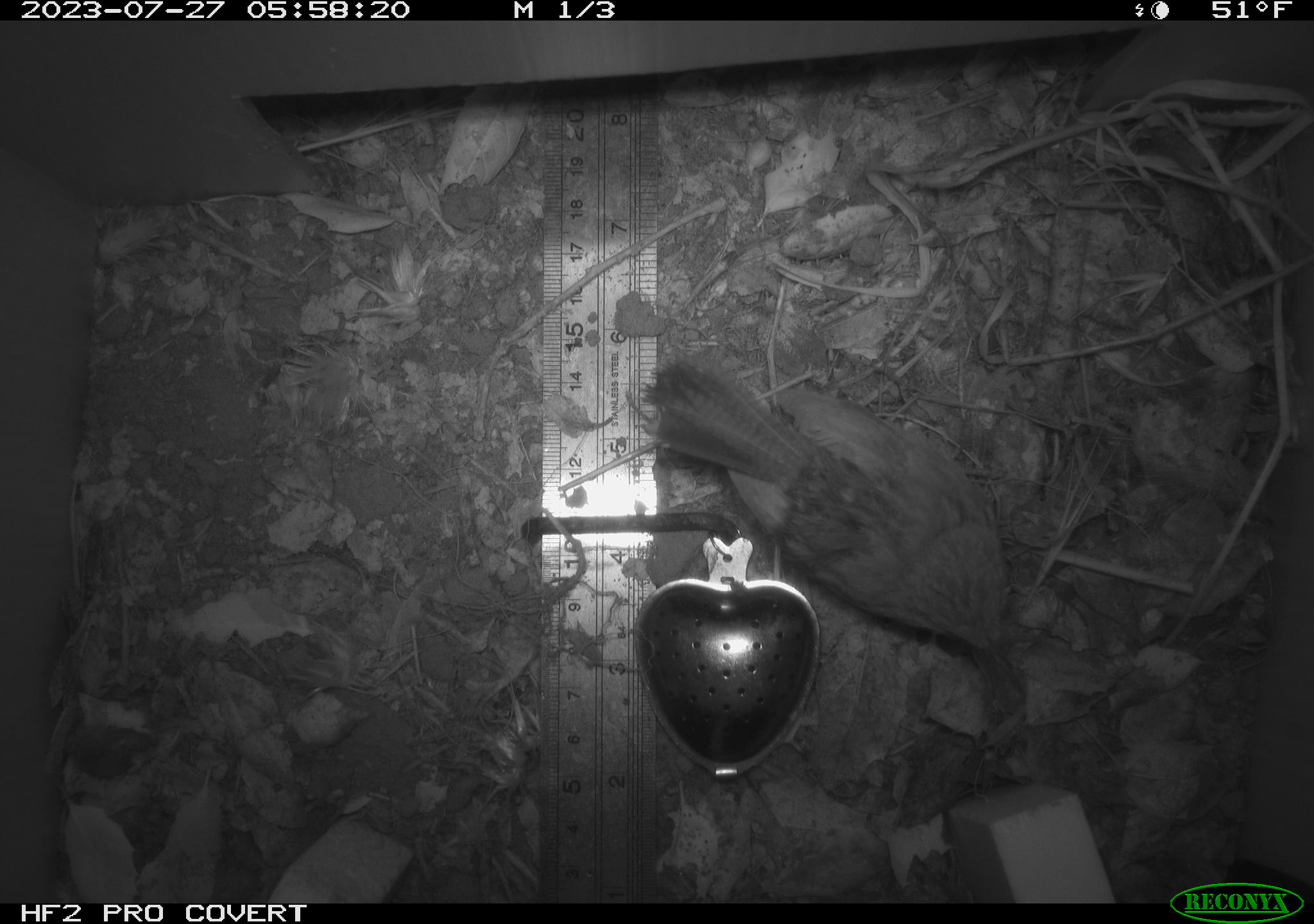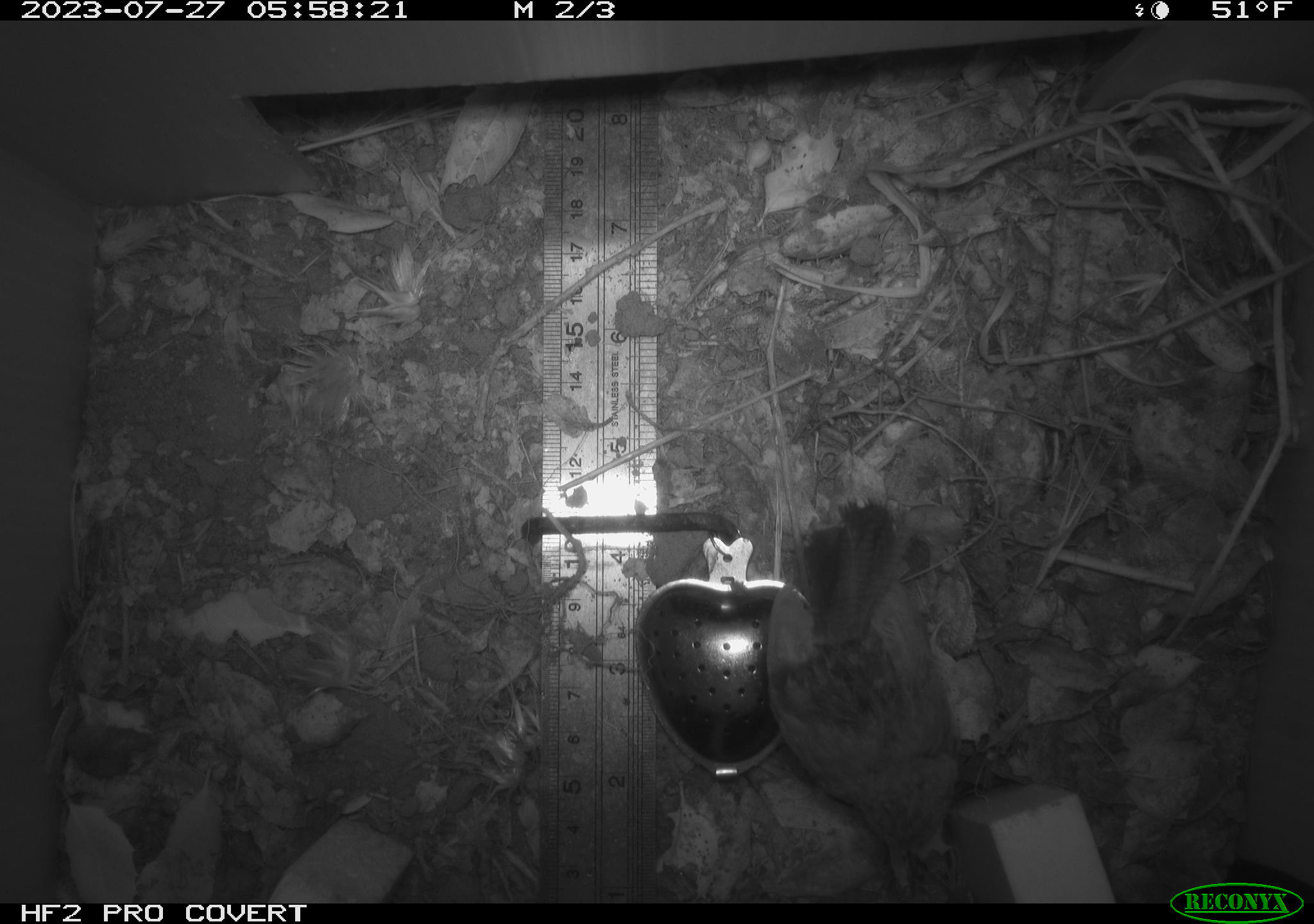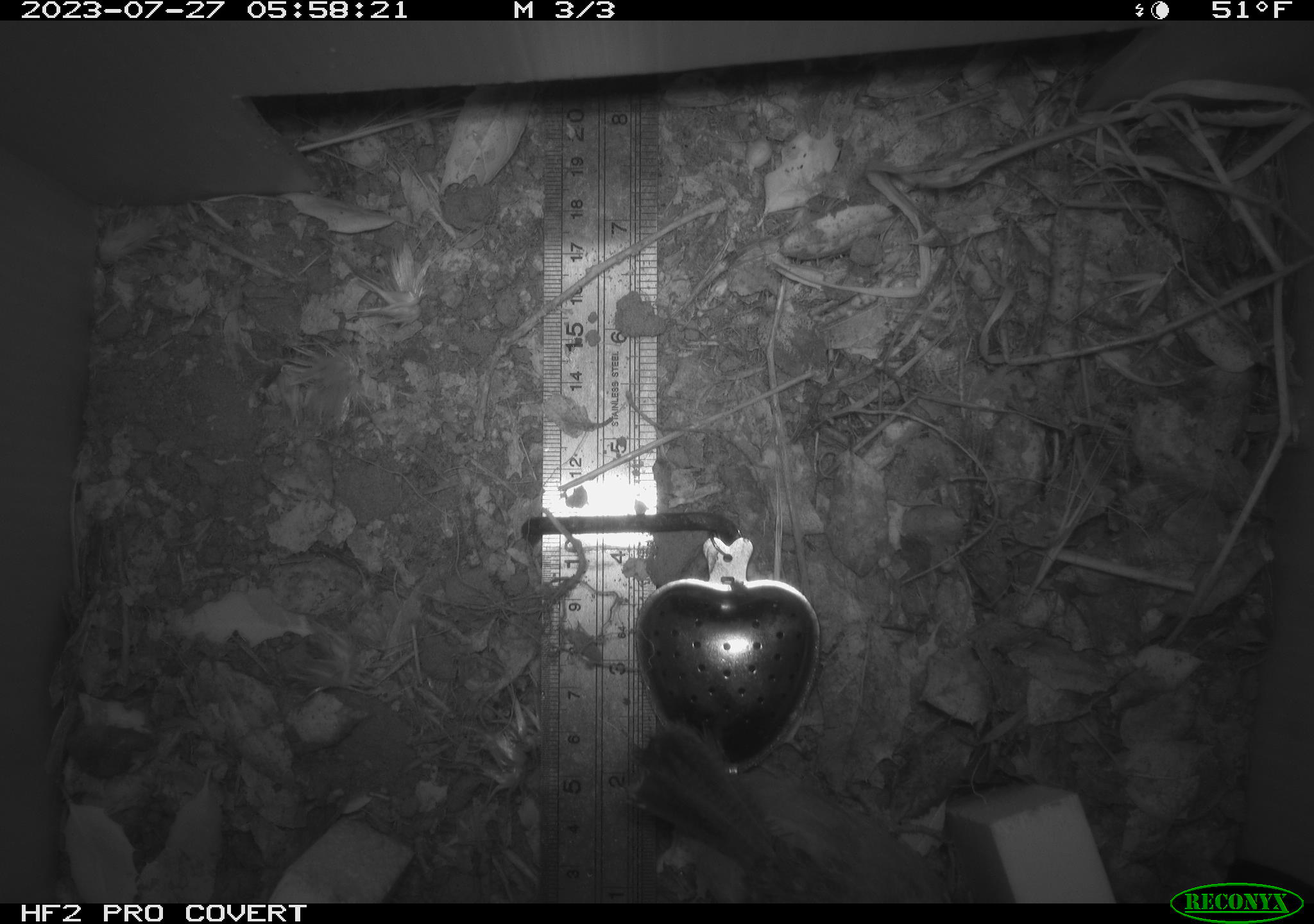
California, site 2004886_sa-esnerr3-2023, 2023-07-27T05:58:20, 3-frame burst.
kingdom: Animalia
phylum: Chordata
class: Aves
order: Passeriformes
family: Troglodytidae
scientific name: Troglodytidae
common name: wren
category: troglodytidae family